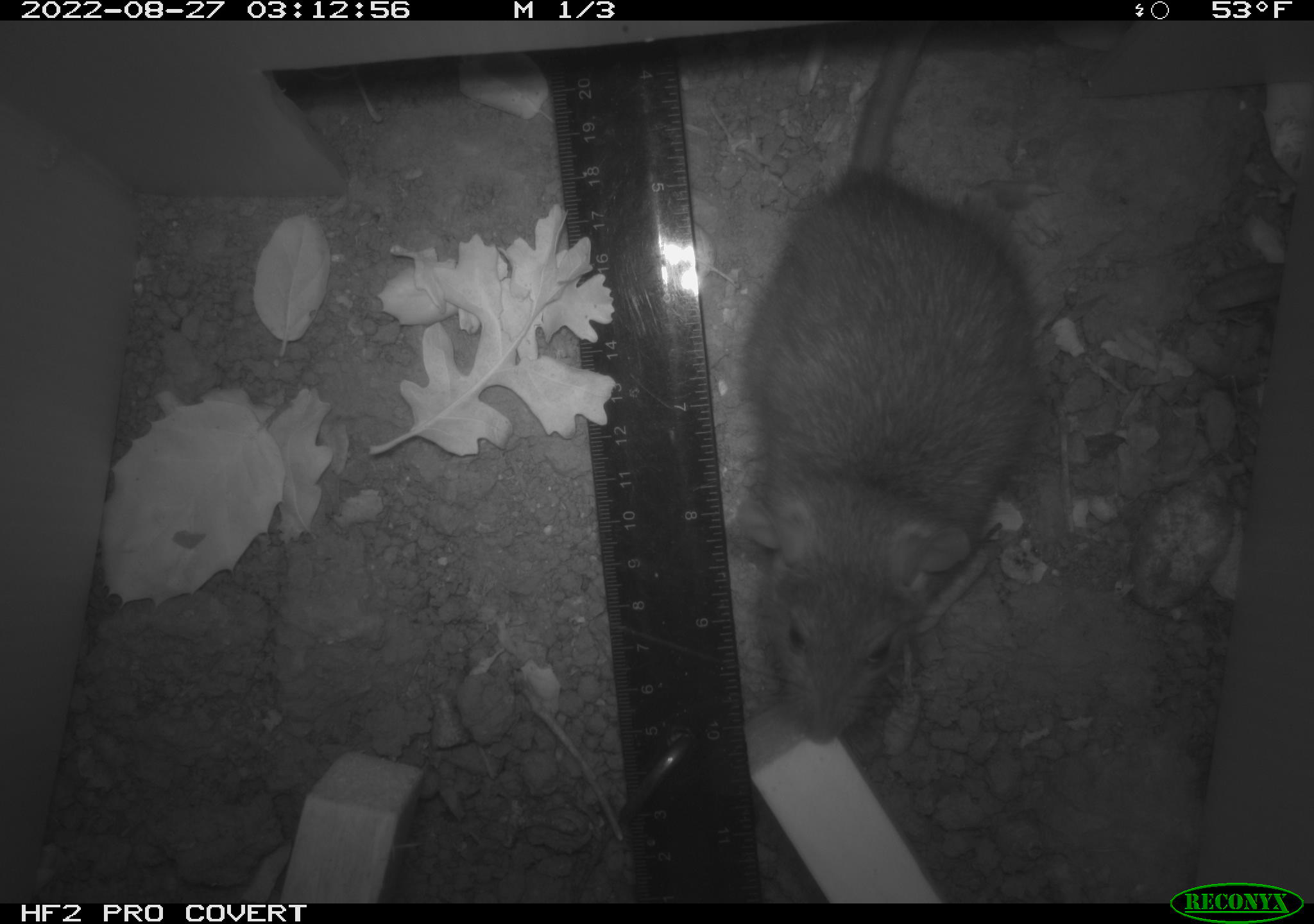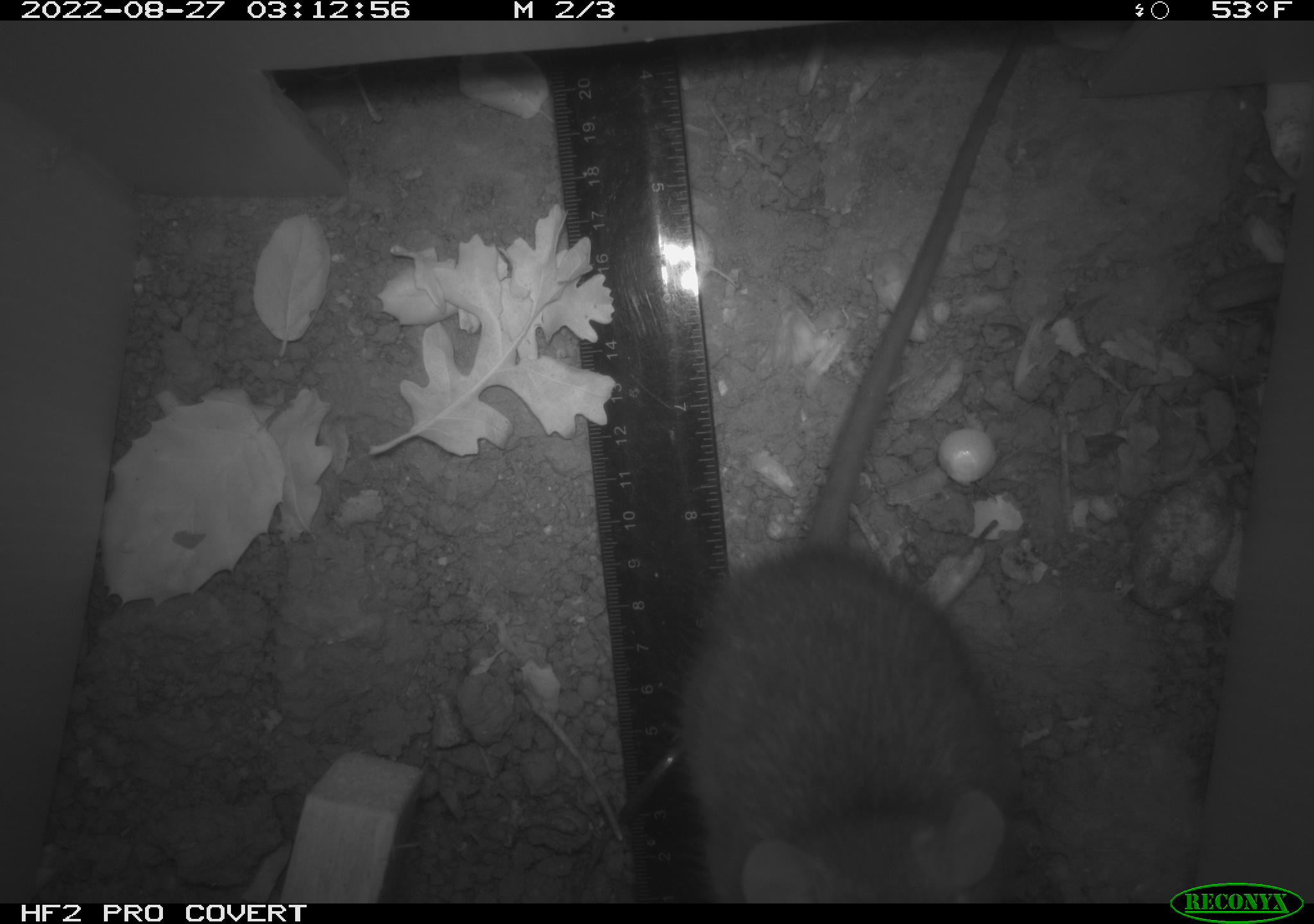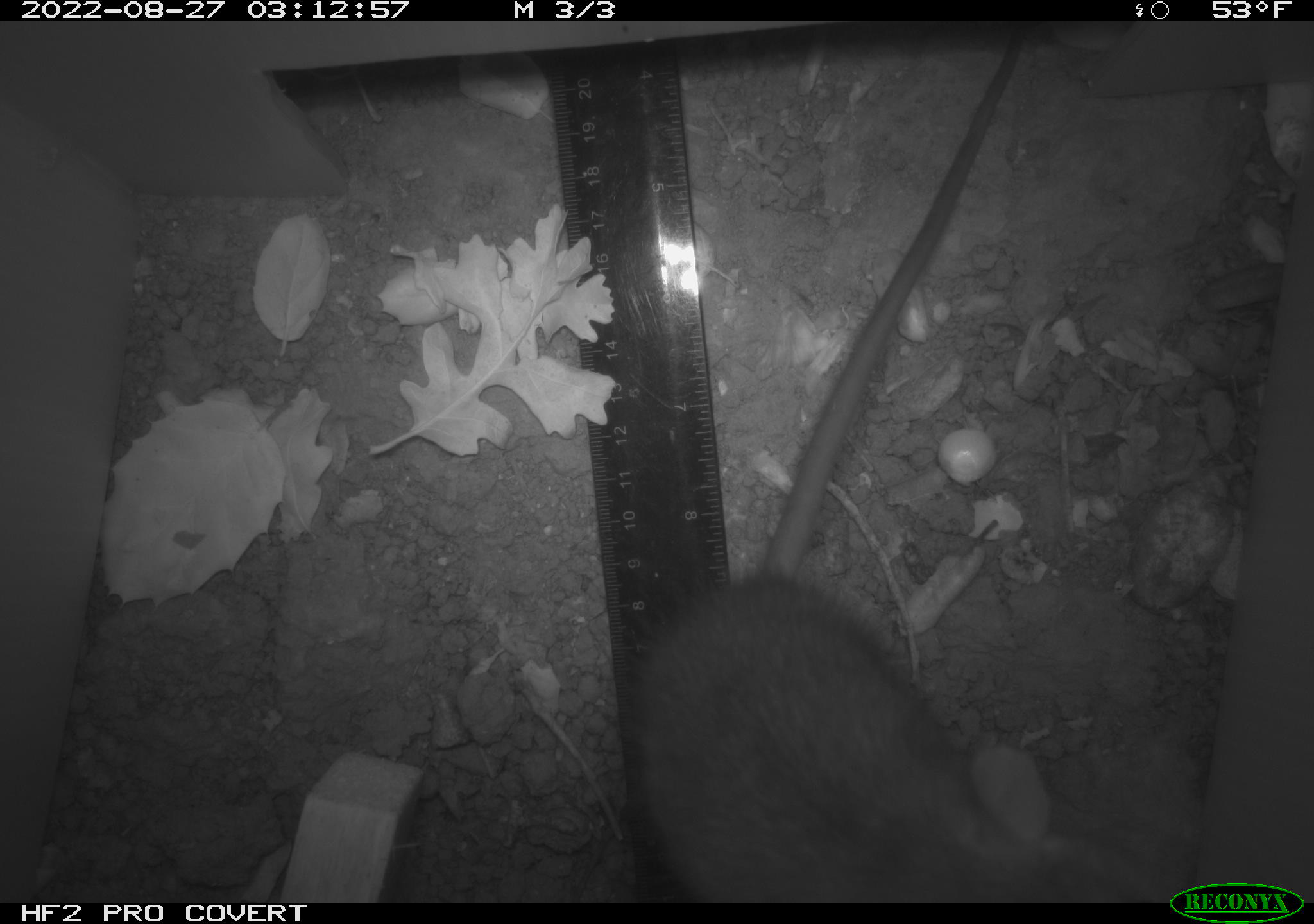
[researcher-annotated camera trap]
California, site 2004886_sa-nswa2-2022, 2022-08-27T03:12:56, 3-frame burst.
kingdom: Animalia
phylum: Chordata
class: Mammalia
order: Rodentia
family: Muridae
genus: Rattus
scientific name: Rattus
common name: rat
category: rattus species